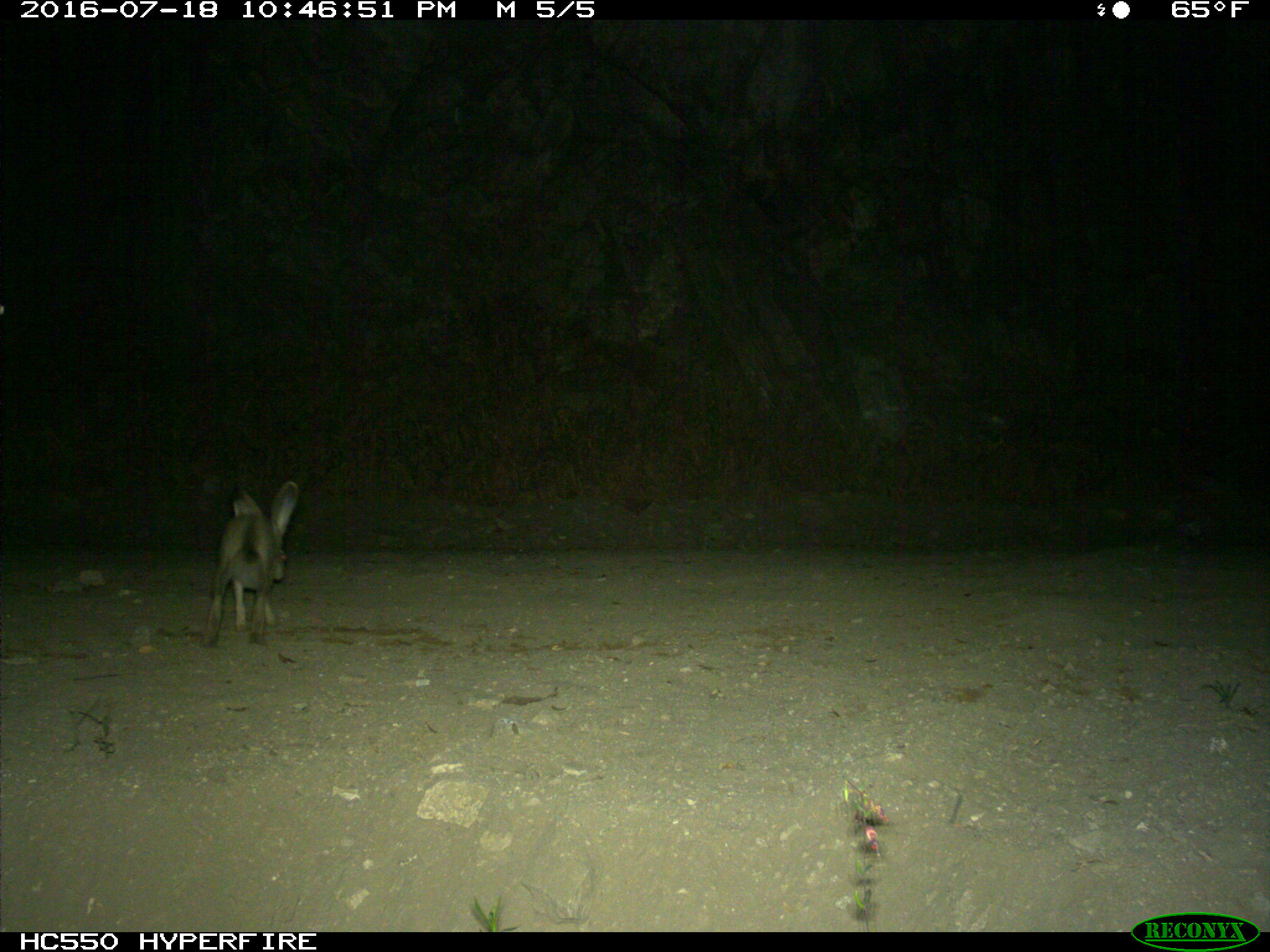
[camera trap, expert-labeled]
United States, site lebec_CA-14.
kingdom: Animalia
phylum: Chordata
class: Mammalia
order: Lagomorpha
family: Leporidae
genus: Lepus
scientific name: Lepus californicus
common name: black-tailed jackrabbit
Lepus californicus (black-tailed jackrabbit).